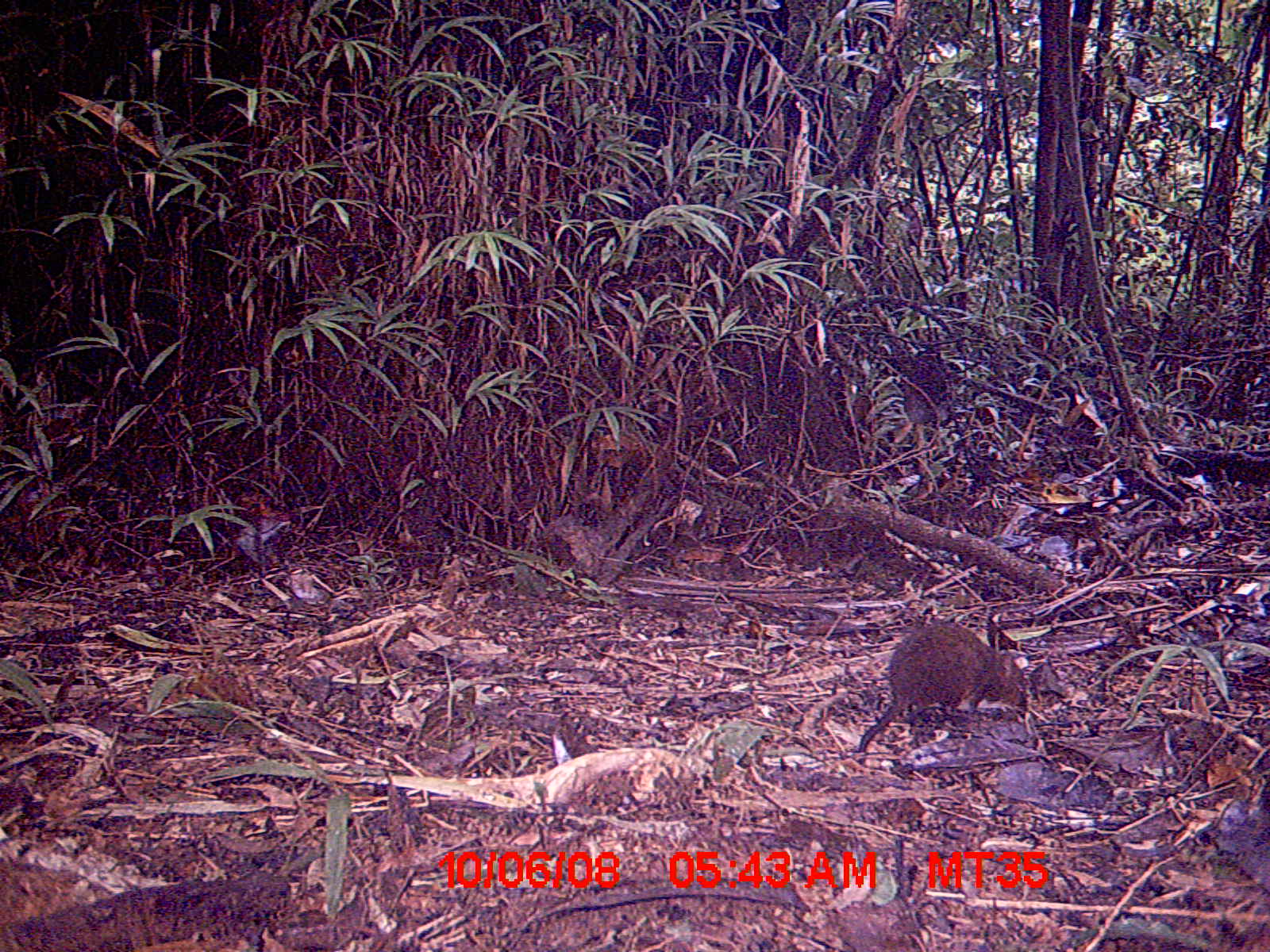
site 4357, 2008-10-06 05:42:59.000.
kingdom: Animalia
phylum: Chordata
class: Mammalia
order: Rodentia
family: Nesomyidae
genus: Nesomys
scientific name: Nesomys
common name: nesomys rodents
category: nesomys sp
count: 1